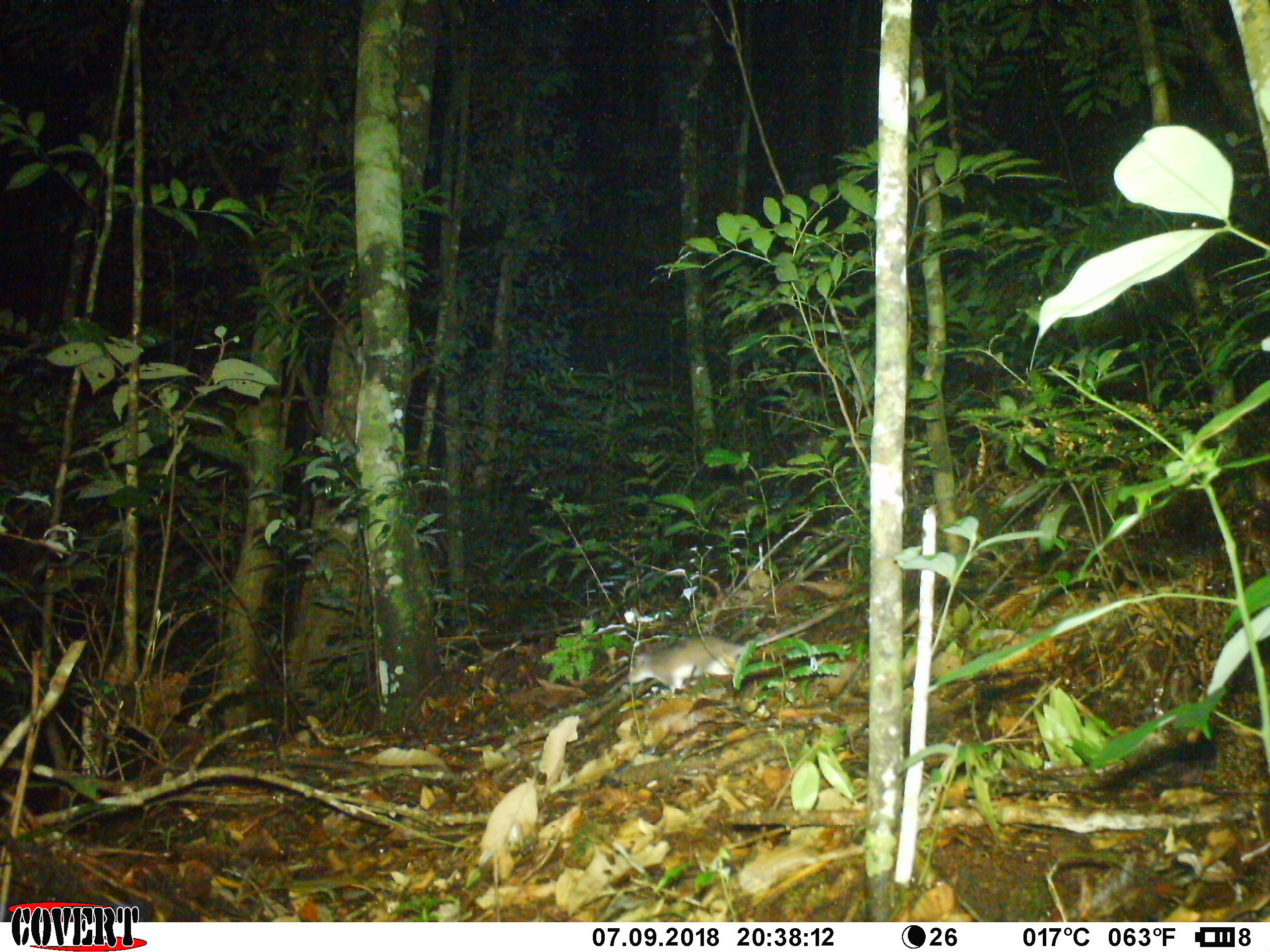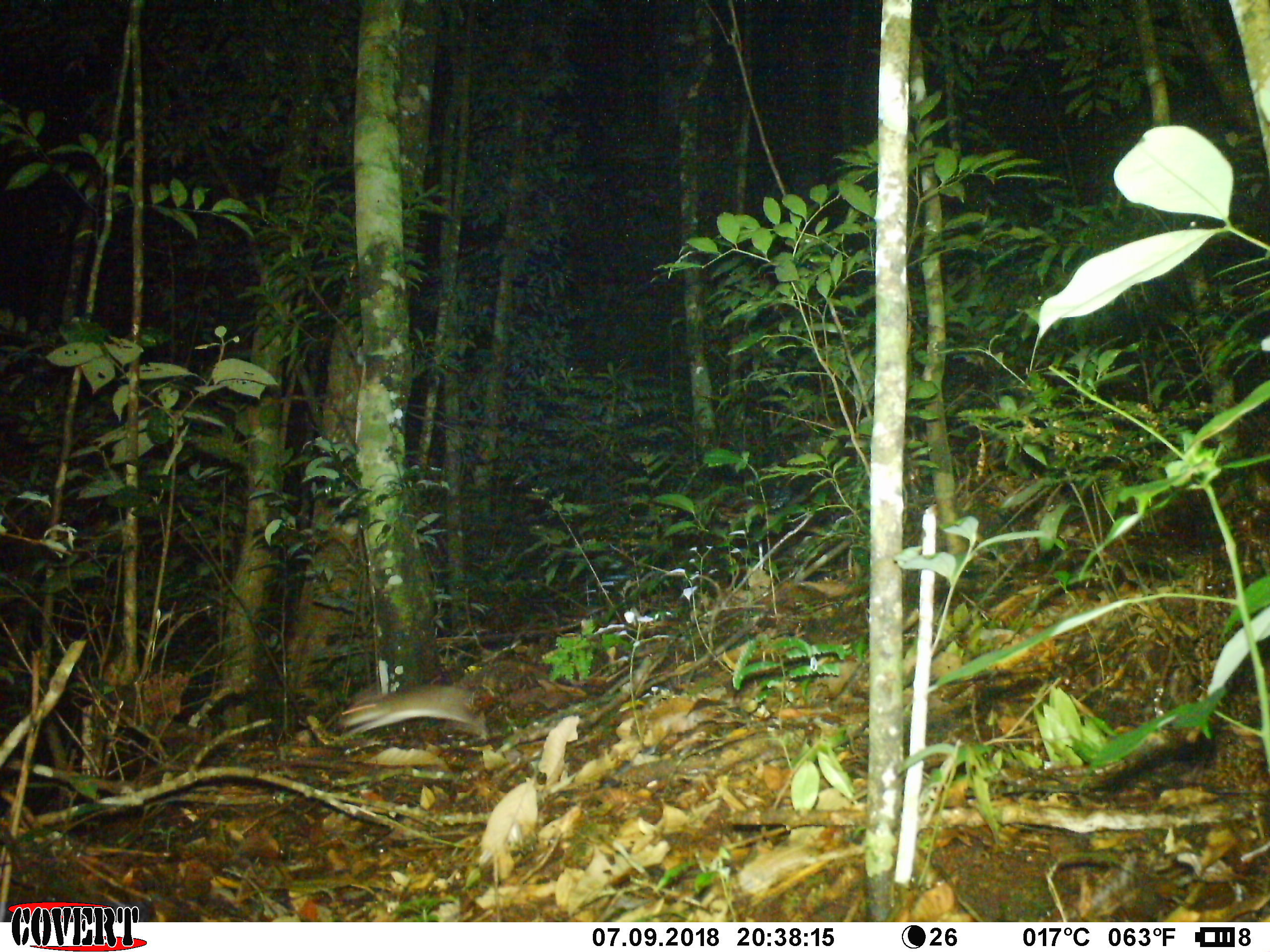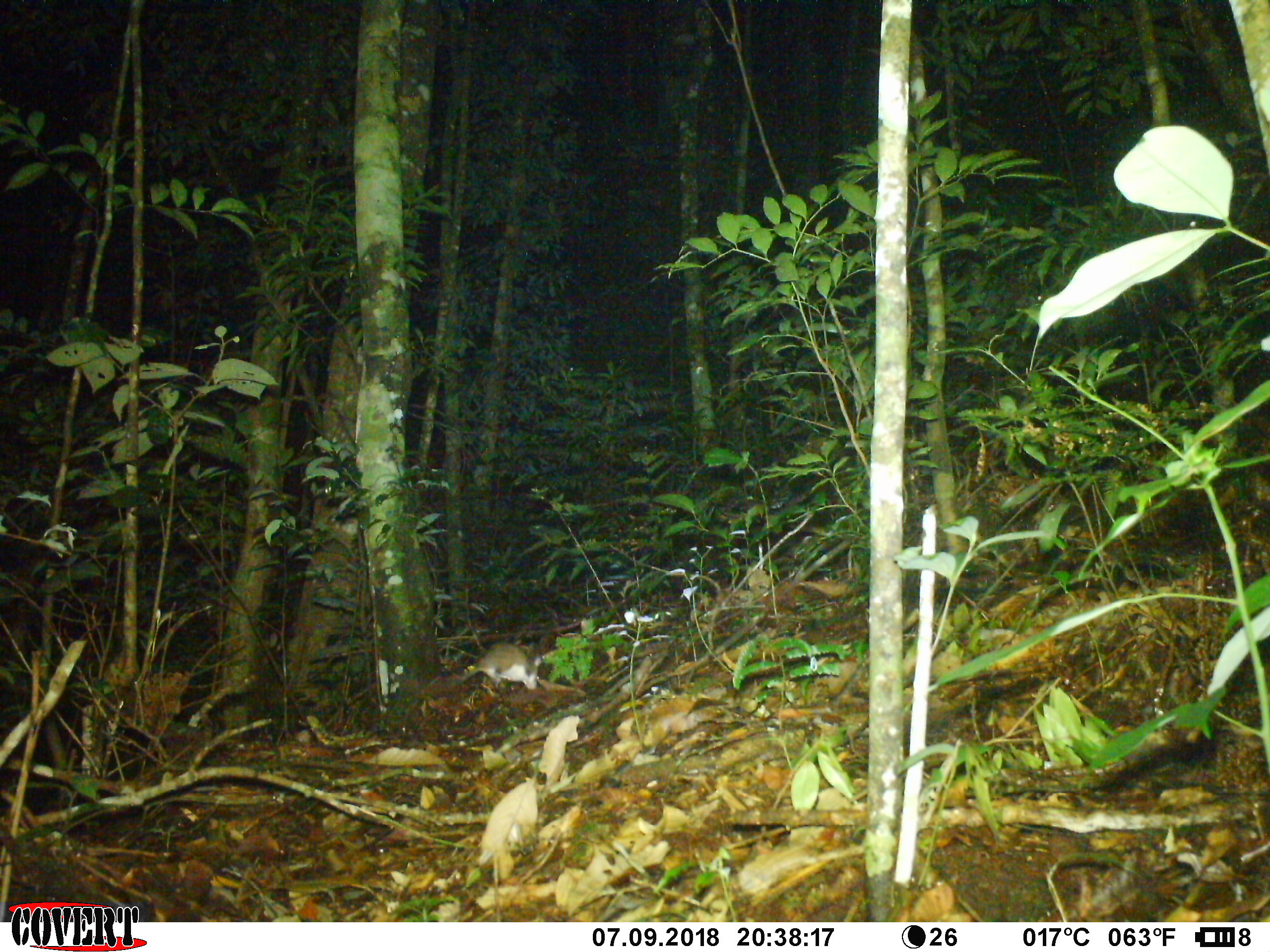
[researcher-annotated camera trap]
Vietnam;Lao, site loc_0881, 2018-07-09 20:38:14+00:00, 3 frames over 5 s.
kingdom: Animalia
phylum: Chordata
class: Mammalia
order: Rodentia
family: Muridae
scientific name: Muridae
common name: old-world mice and rats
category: unidentified murid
Unidentified murid (old-world mice and rats) (Muridae). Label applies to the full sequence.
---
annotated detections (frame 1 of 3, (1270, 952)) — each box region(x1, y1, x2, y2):
unidentified murid: region(626, 594, 855, 694)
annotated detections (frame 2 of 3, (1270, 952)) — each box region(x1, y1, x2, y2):
unidentified murid: region(338, 682, 486, 736)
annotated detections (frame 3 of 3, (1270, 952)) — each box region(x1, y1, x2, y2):
unidentified murid: region(463, 640, 537, 689)